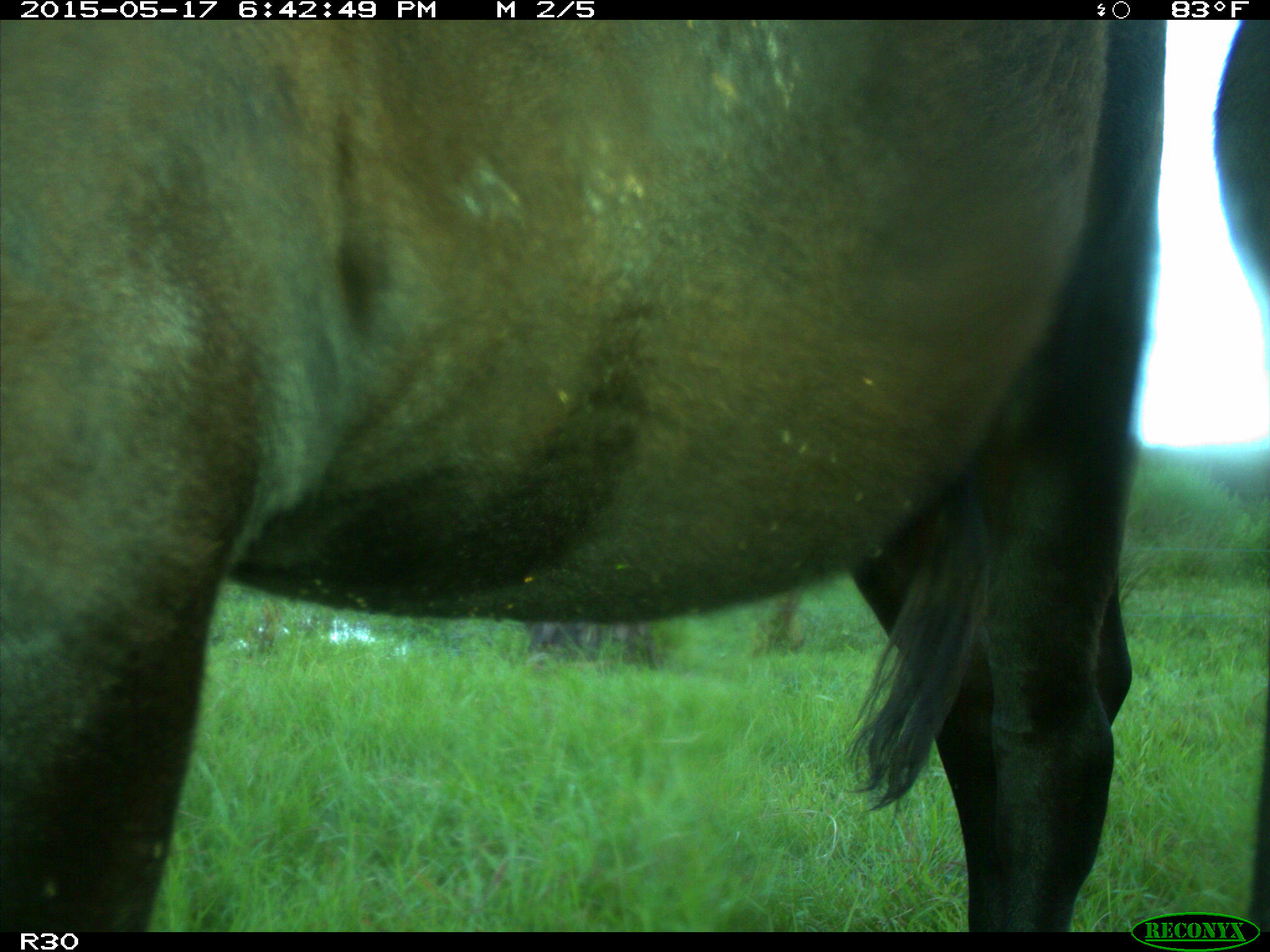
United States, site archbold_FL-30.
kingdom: Animalia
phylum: Chordata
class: Mammalia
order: Artiodactyla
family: Bovidae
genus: Bos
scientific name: Bos taurus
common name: domestic cow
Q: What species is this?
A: Bos taurus (domestic cow).